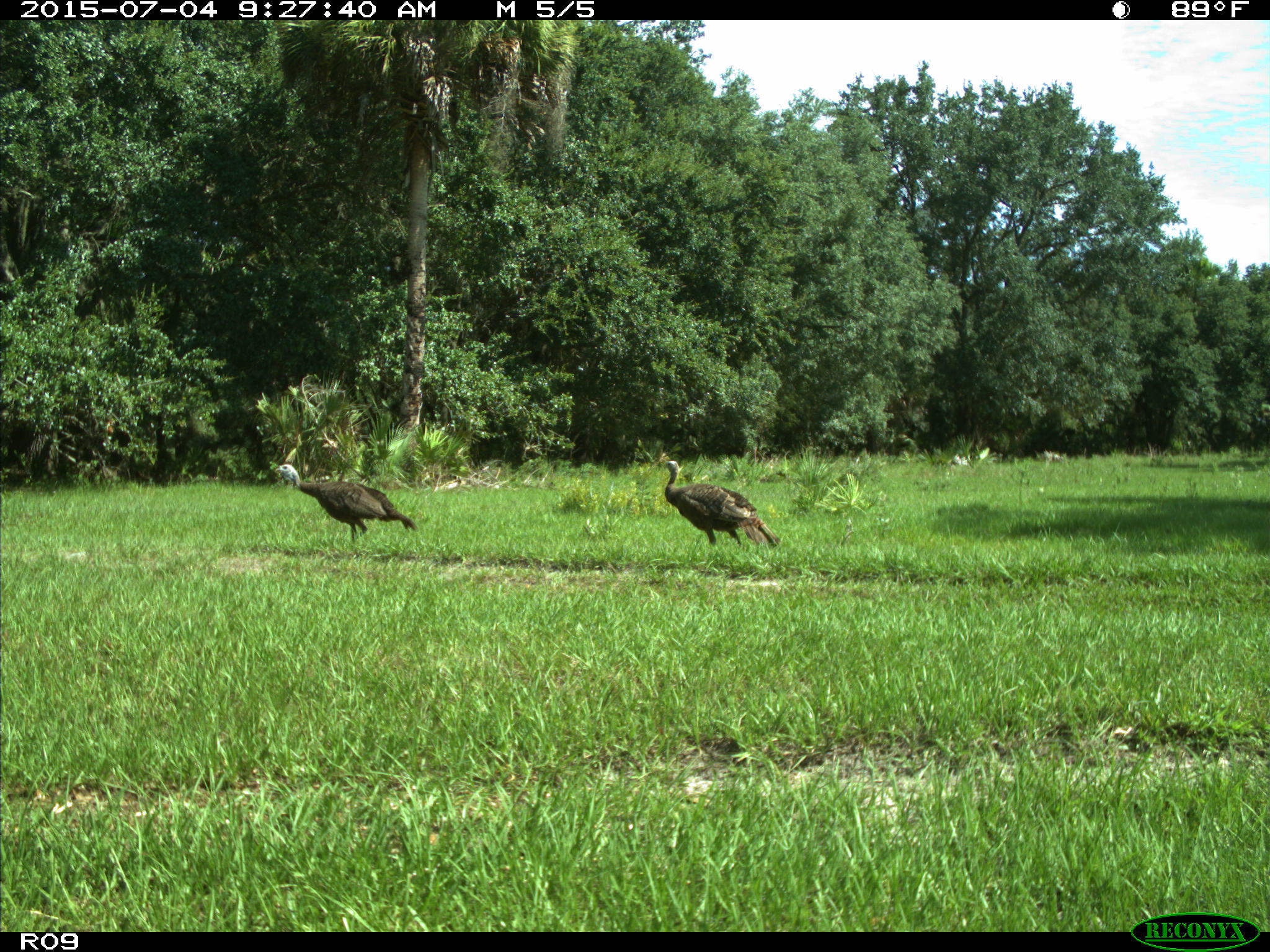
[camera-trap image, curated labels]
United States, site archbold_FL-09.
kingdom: Animalia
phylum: Chordata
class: Aves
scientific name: Aves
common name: birds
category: unidentified bird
Unidentified bird (birds) (Aves).